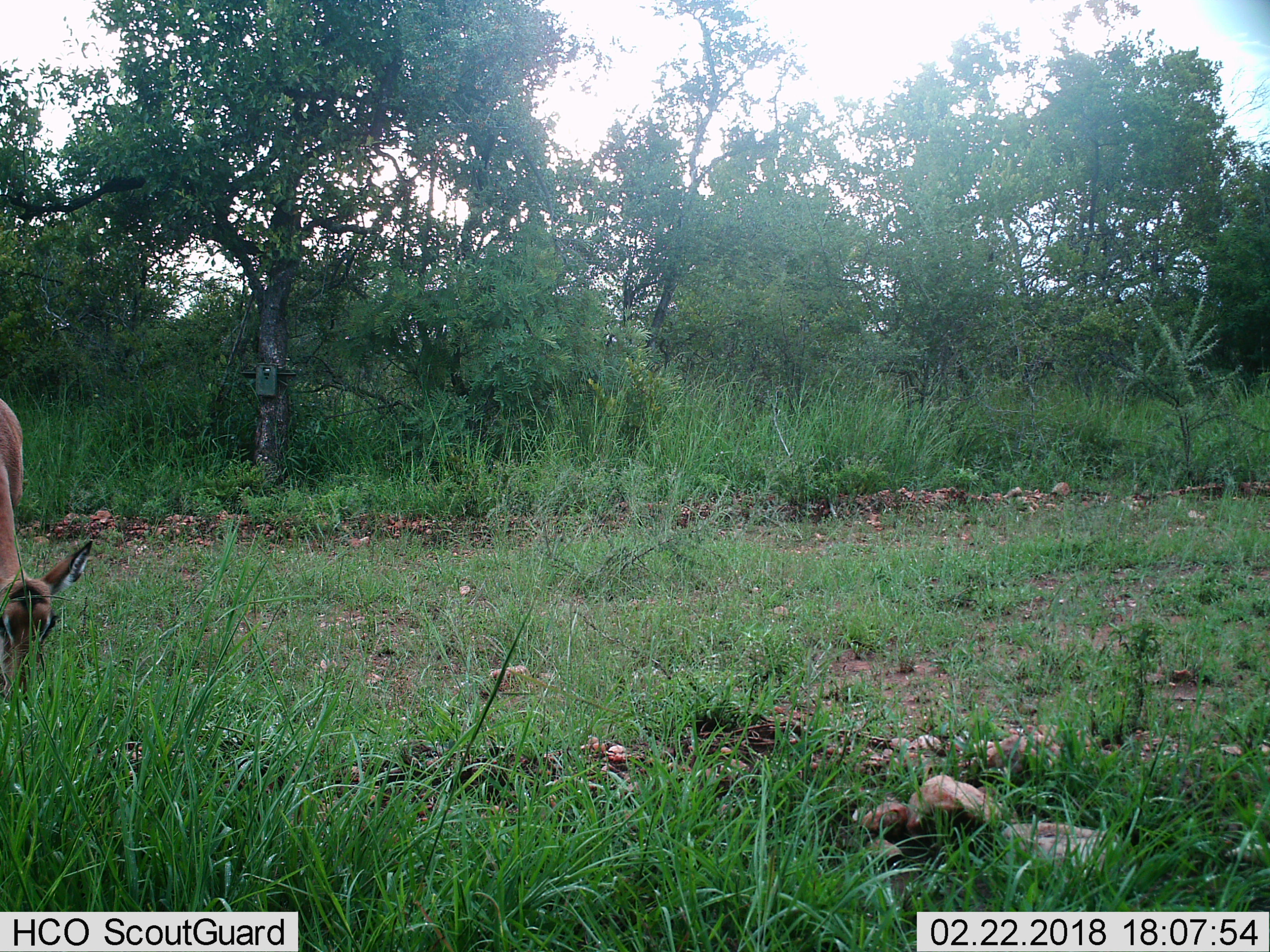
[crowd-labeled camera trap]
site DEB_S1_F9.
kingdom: Animalia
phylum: Chordata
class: Mammalia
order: Artiodactyla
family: Bovidae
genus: Aepyceros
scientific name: Aepyceros melampus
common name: impala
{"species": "impala (Aepyceros melampus)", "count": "1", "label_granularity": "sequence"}